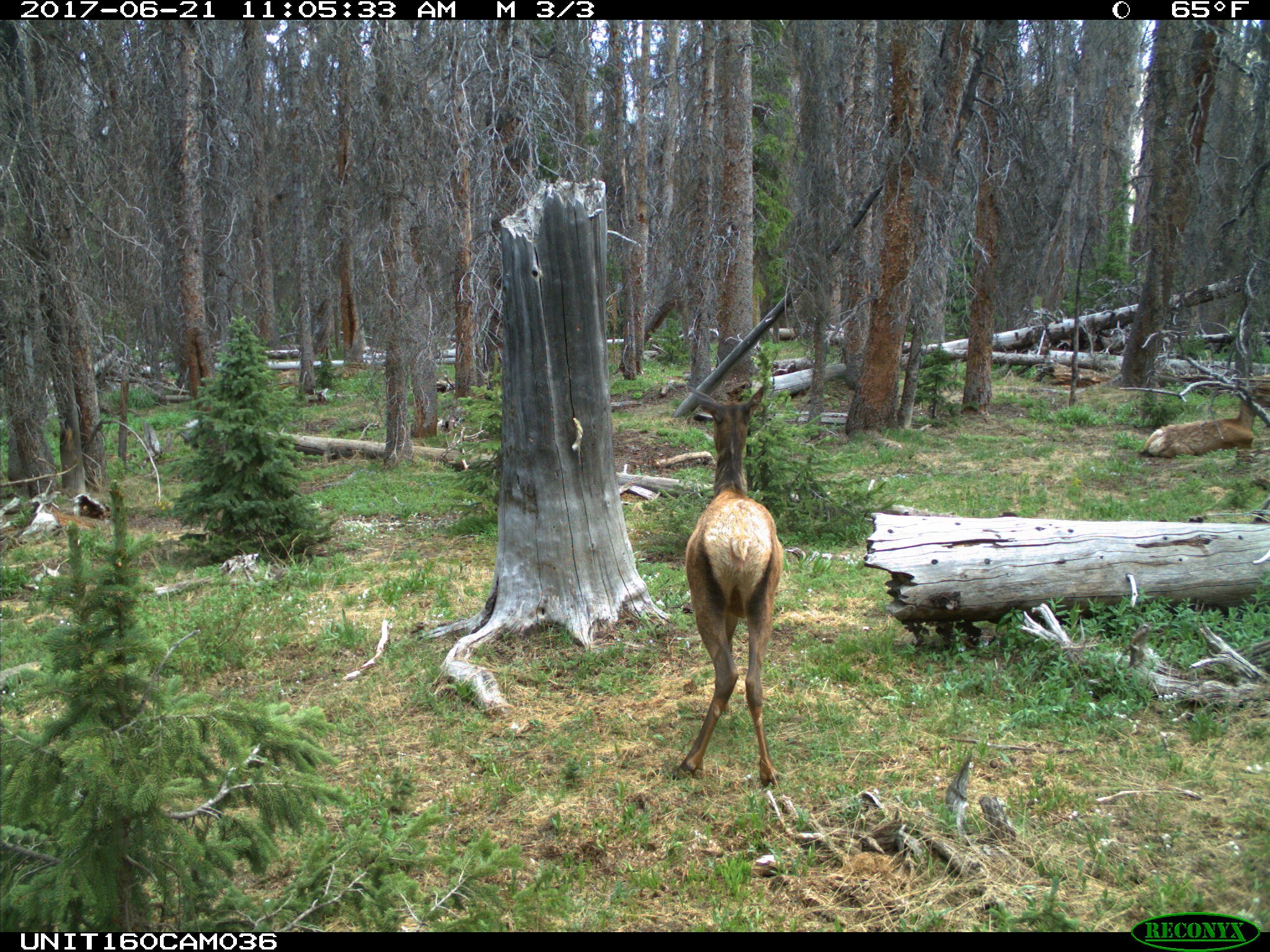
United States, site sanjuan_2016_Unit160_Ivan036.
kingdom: Animalia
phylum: Chordata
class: Mammalia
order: Artiodactyla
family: Cervidae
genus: Cervus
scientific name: Cervus elaphus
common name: red deer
Cervus elaphus (red deer).